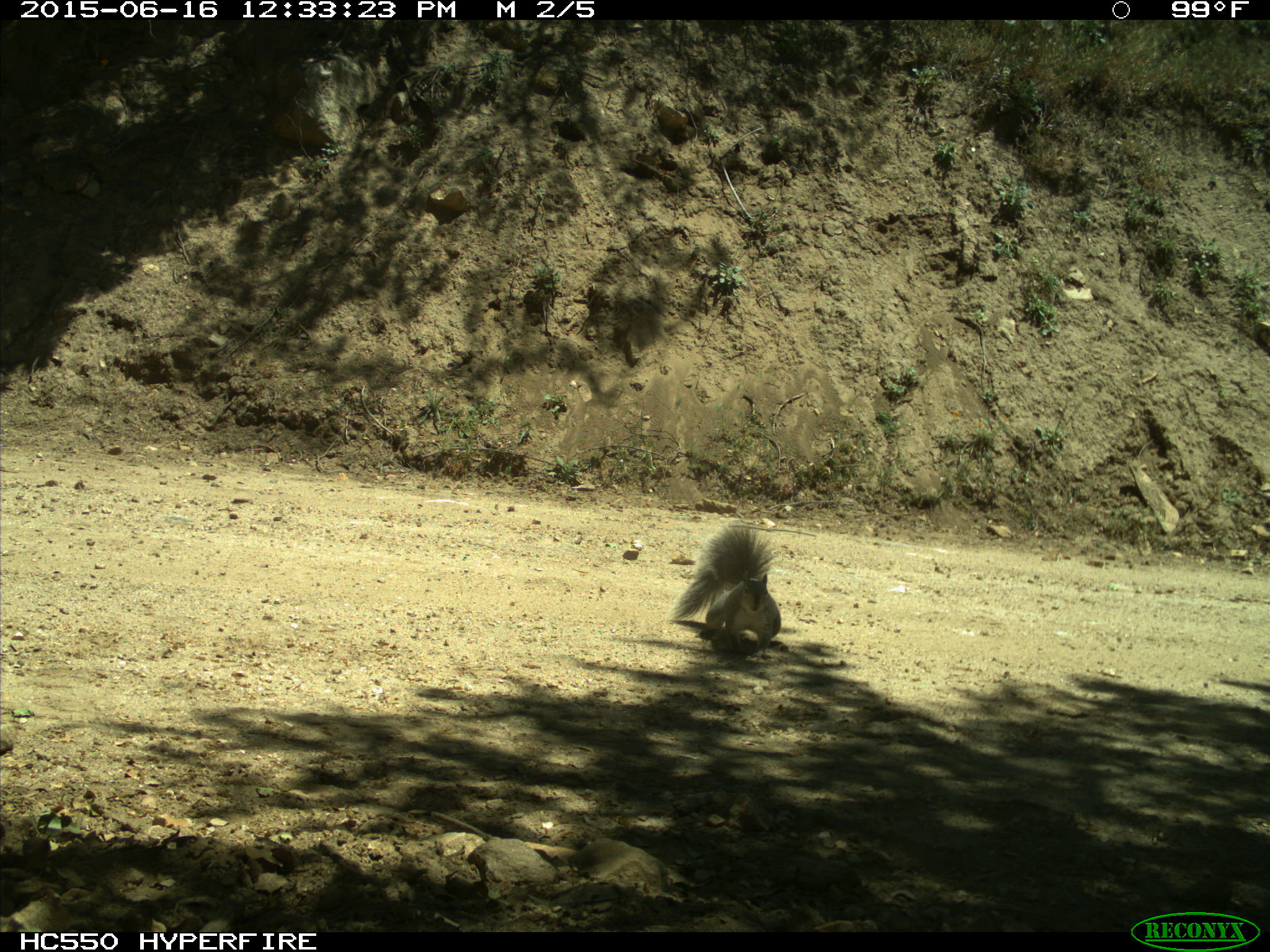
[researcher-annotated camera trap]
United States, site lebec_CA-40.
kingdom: Animalia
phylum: Chordata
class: Mammalia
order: Rodentia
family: Sciuridae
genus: Sciurus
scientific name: Sciurus carolinensis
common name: eastern gray squirrel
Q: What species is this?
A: Sciurus carolinensis (eastern gray squirrel).